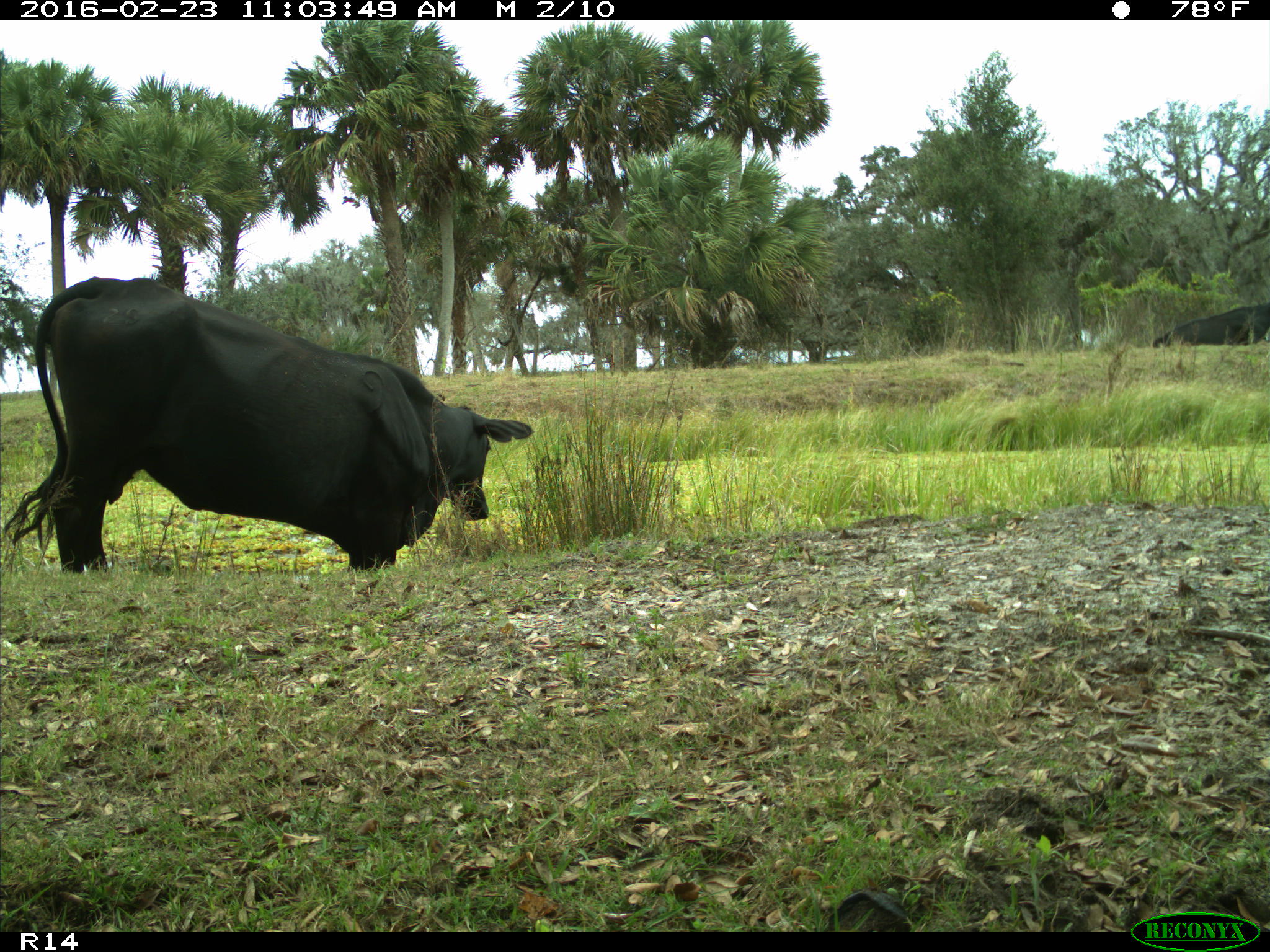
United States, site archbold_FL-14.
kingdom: Animalia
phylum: Chordata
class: Mammalia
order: Artiodactyla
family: Bovidae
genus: Bos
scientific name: Bos taurus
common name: domestic cow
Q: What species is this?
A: Bos taurus (domestic cow).